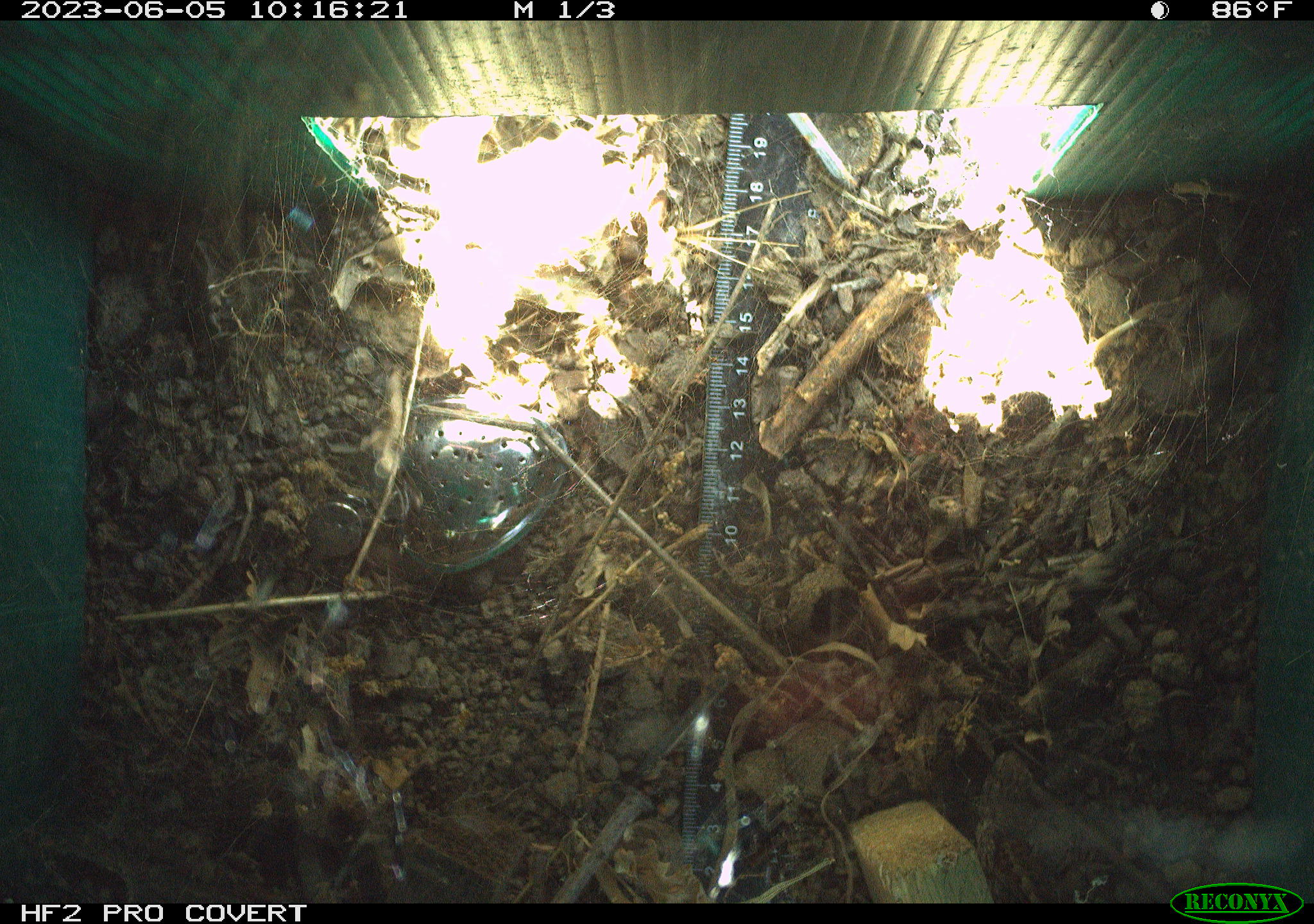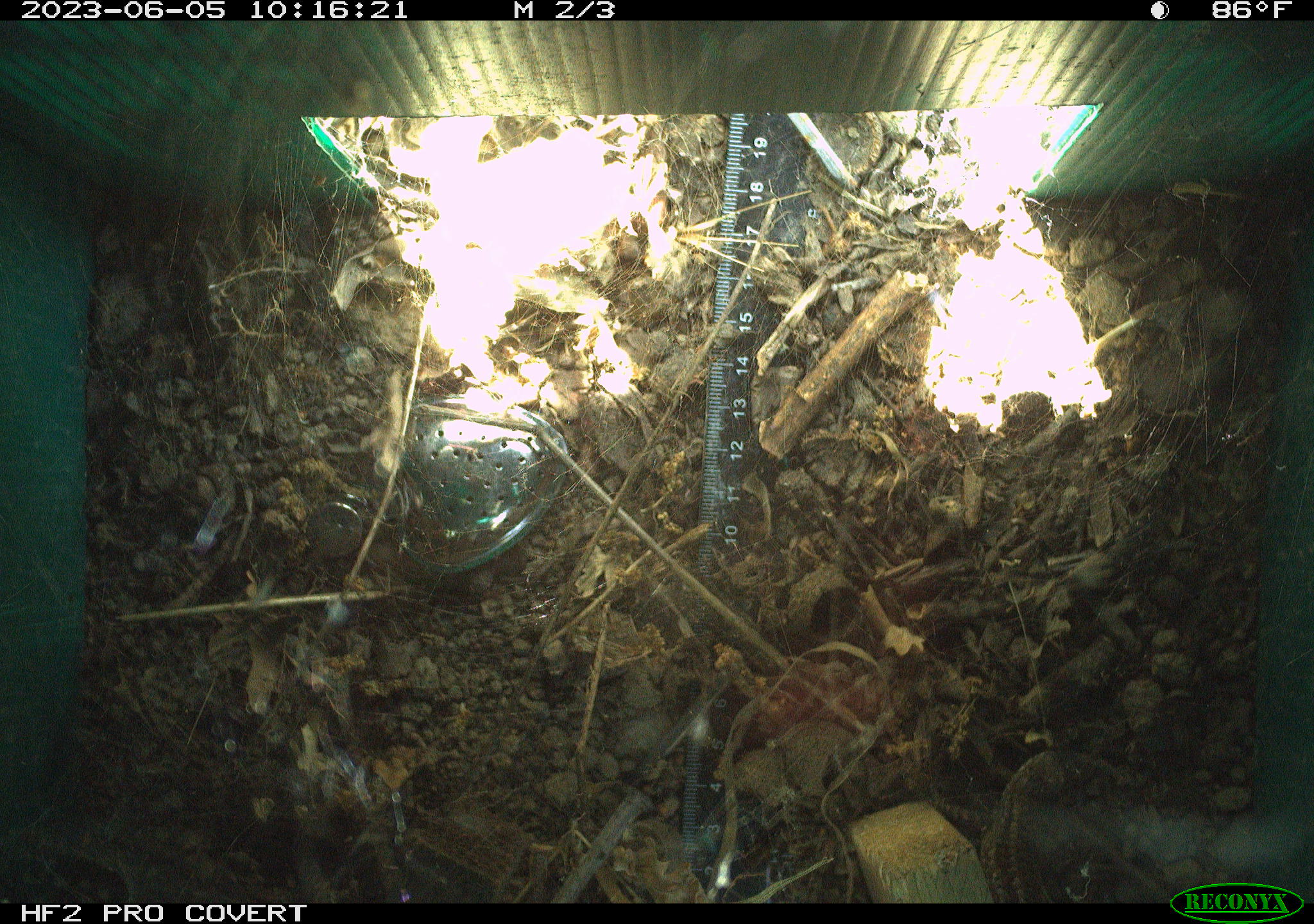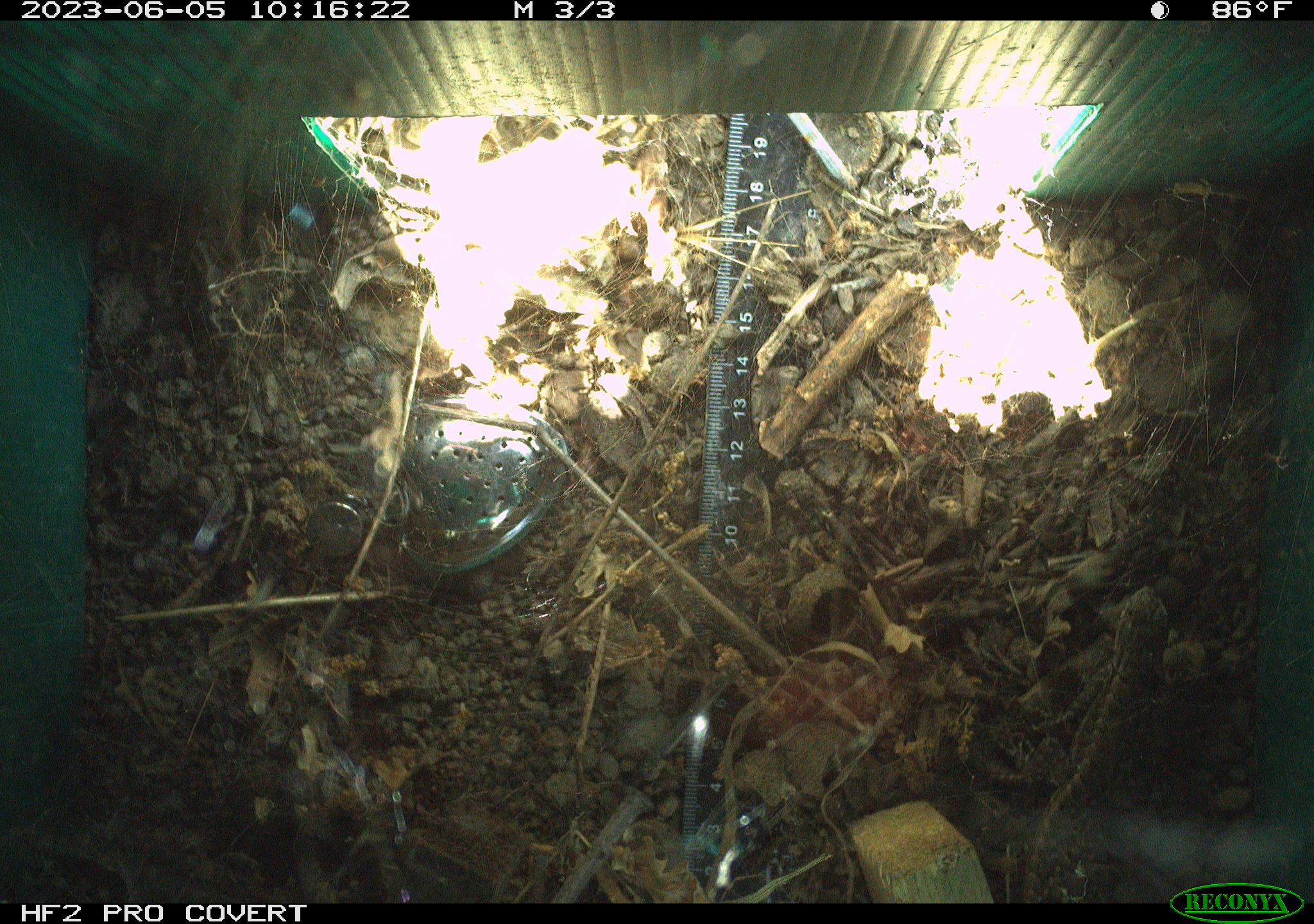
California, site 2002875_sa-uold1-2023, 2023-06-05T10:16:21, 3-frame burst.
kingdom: Animalia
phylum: Chordata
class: Reptilia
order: Squamata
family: Phrynosomatidae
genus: Sceloporus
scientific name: Sceloporus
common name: spiny lizards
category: sceloporus species